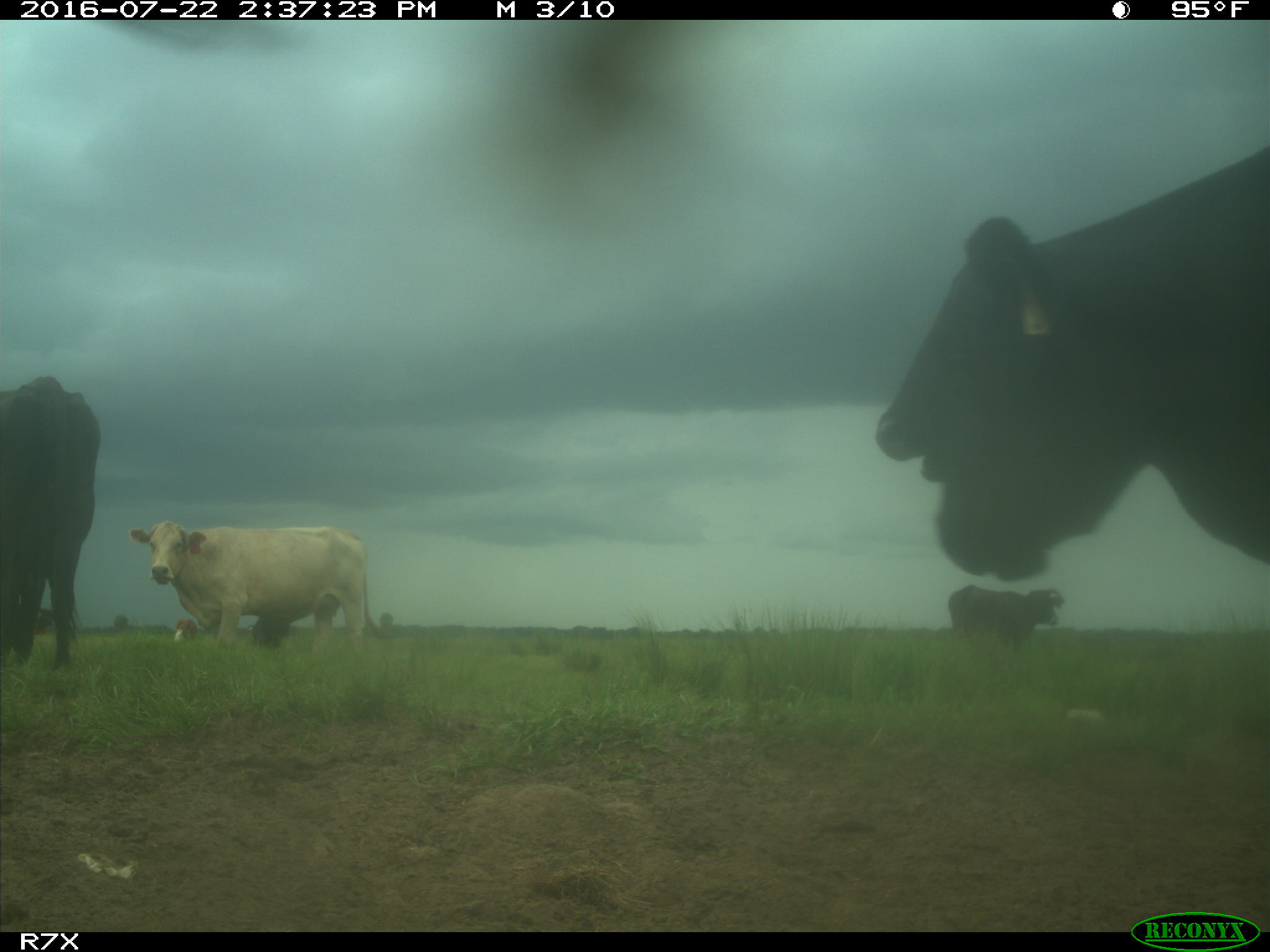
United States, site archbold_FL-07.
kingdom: Animalia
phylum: Chordata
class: Mammalia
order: Artiodactyla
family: Bovidae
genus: Bos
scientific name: Bos taurus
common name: domestic cow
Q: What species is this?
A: Bos taurus (domestic cow).